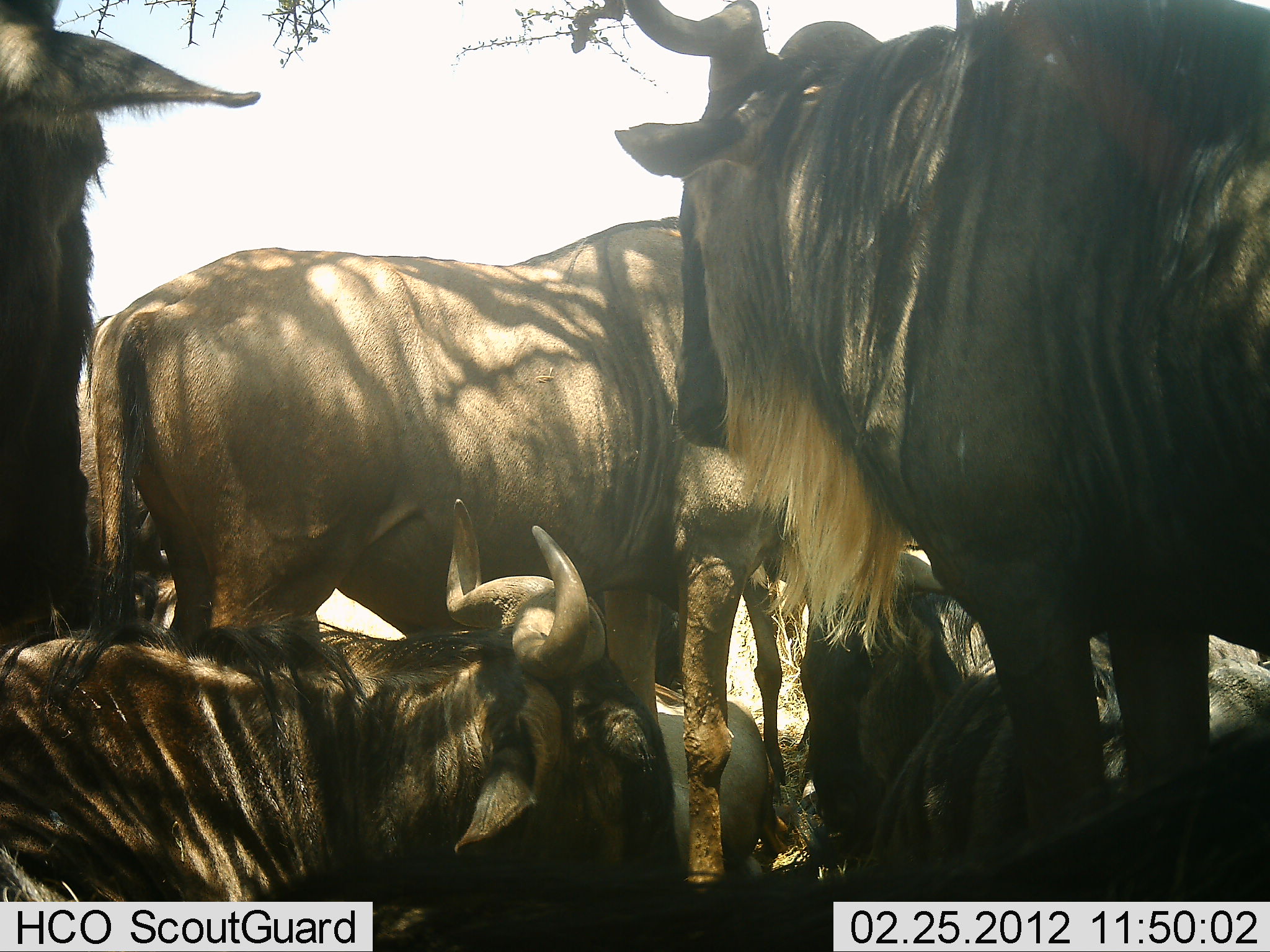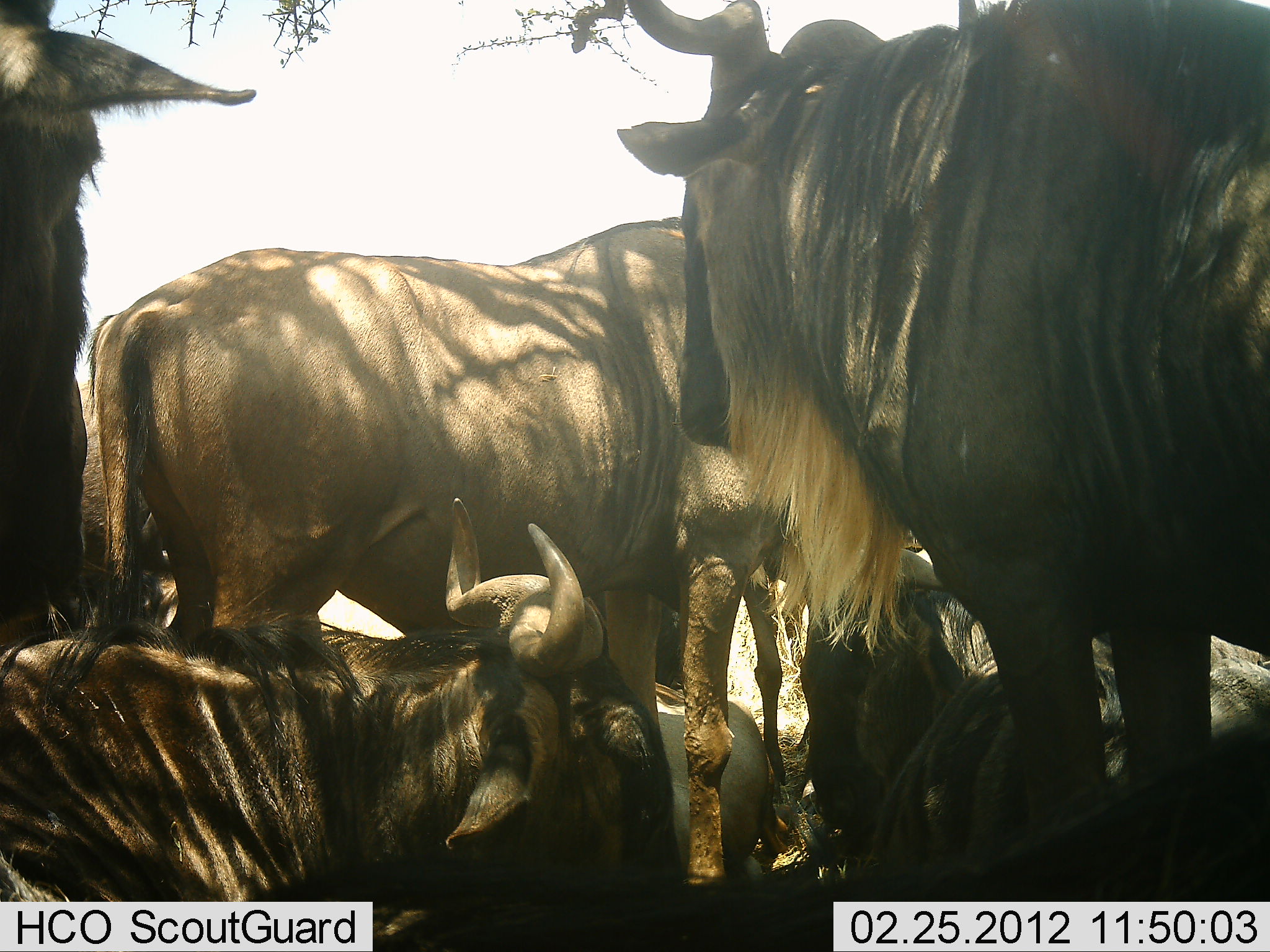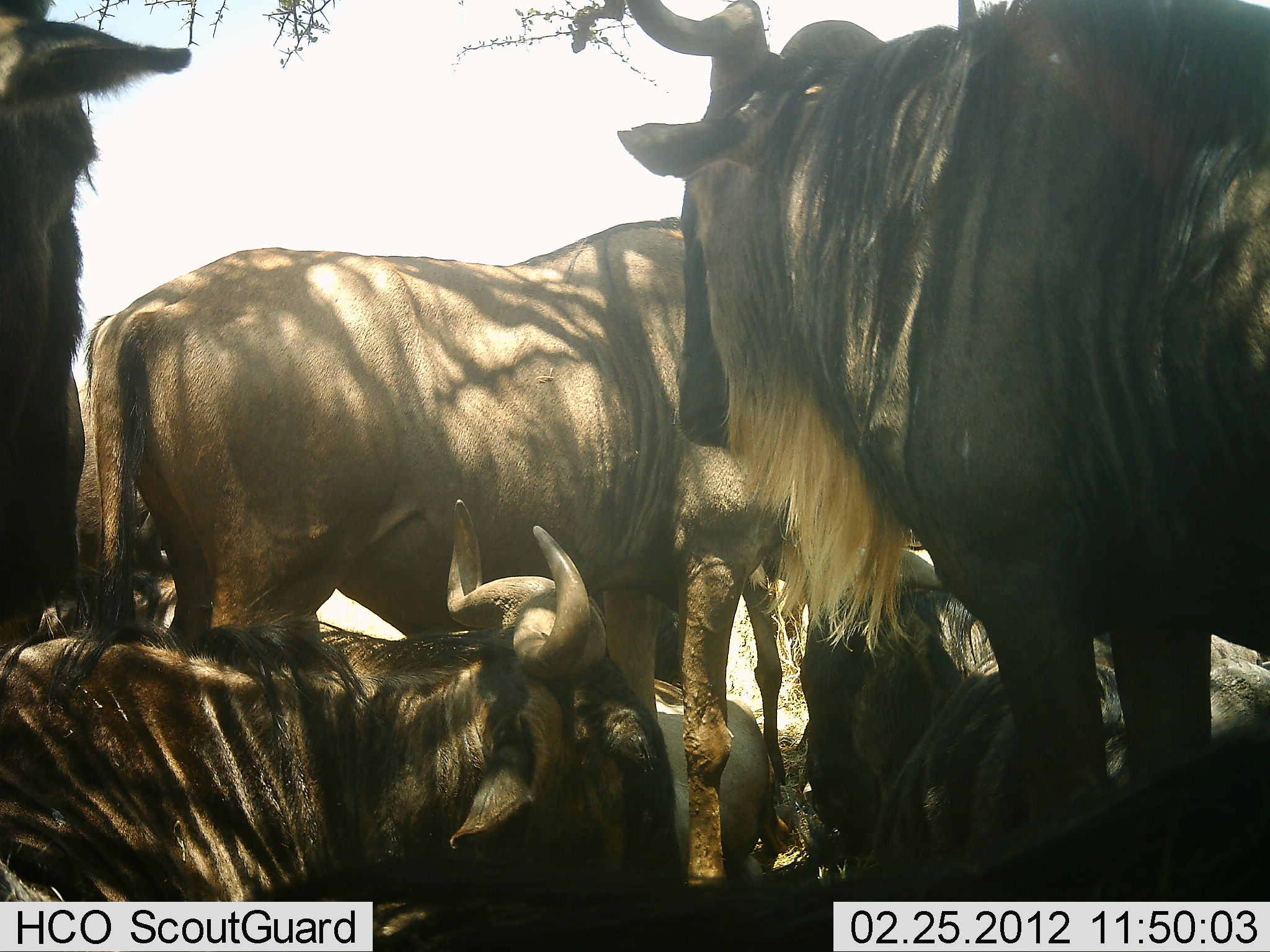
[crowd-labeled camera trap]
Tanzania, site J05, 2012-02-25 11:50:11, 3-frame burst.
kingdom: Animalia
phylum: Chordata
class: Mammalia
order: Artiodactyla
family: Bovidae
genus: Connochaetes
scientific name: Connochaetes taurinus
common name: blue wildebeest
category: wildebeest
Wildebeest (blue wildebeest) (Connochaetes taurinus), count 6. Behavior (volunteer vote fractions): standing 73%, resting 93%, moving 0%, interacting 0%. Young present (vote fraction): 0%. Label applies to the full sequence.